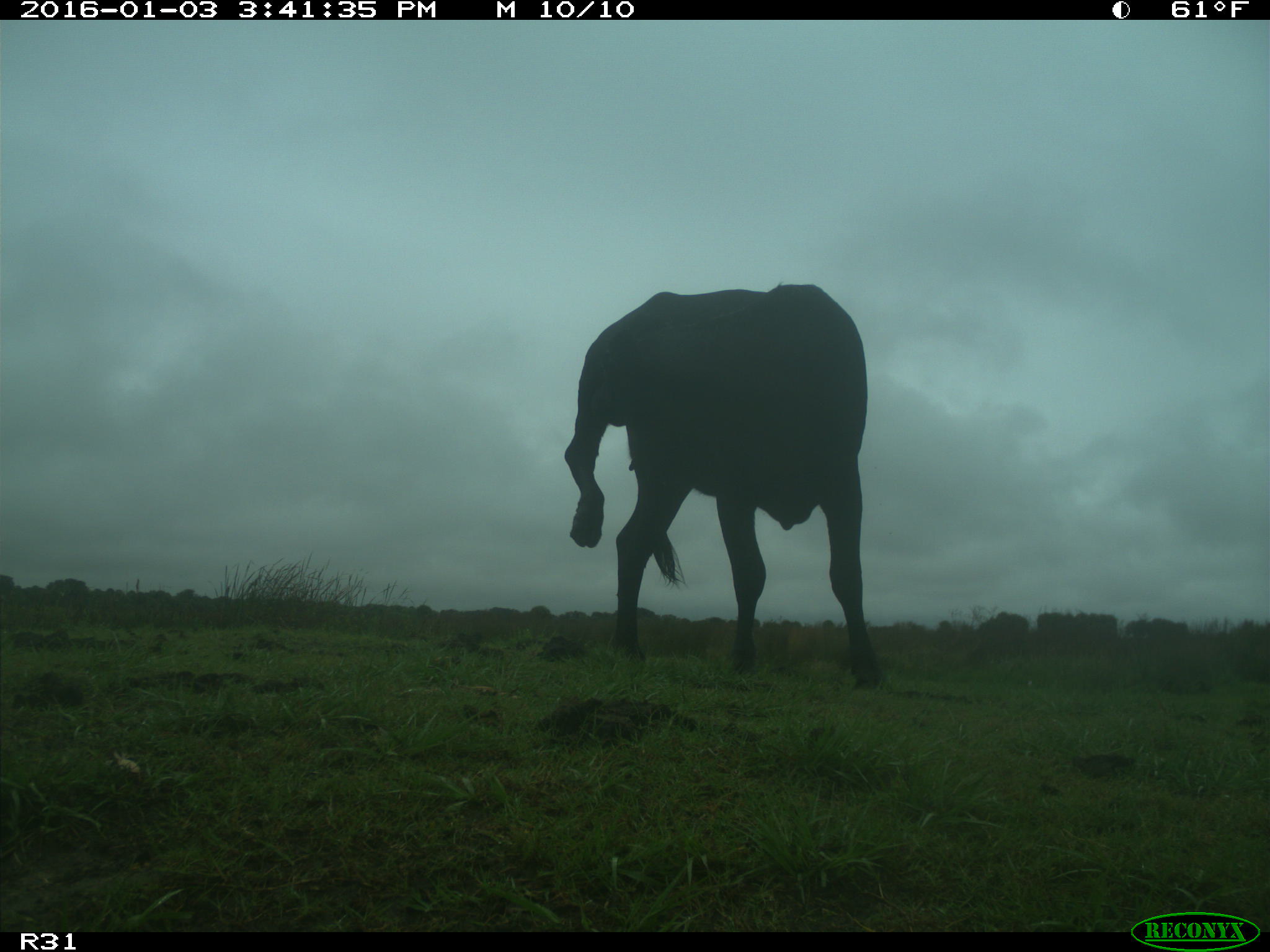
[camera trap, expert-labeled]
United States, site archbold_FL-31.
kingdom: Animalia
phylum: Chordata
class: Mammalia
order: Artiodactyla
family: Bovidae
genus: Bos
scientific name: Bos taurus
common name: domestic cow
Bos taurus (domestic cow).